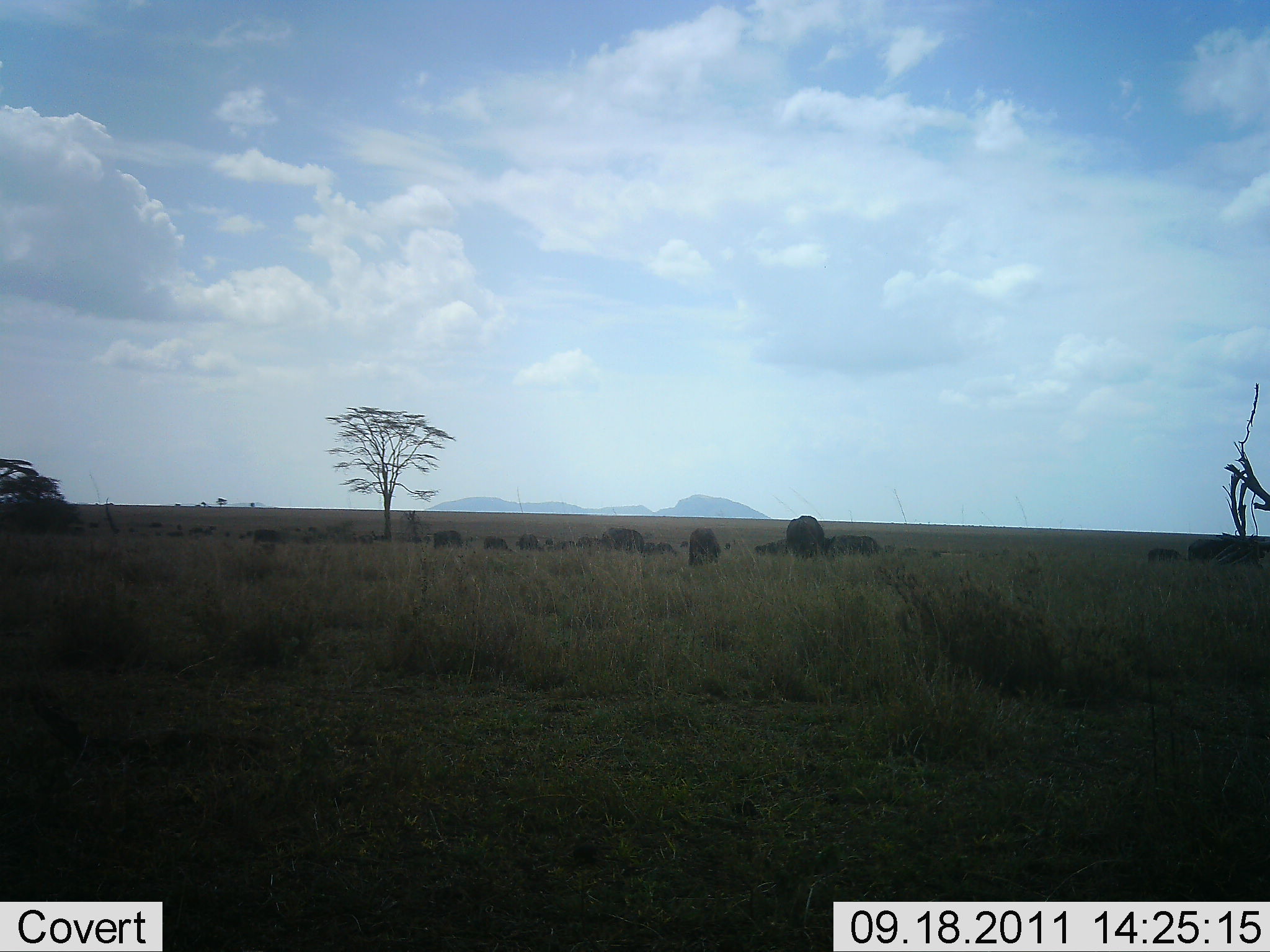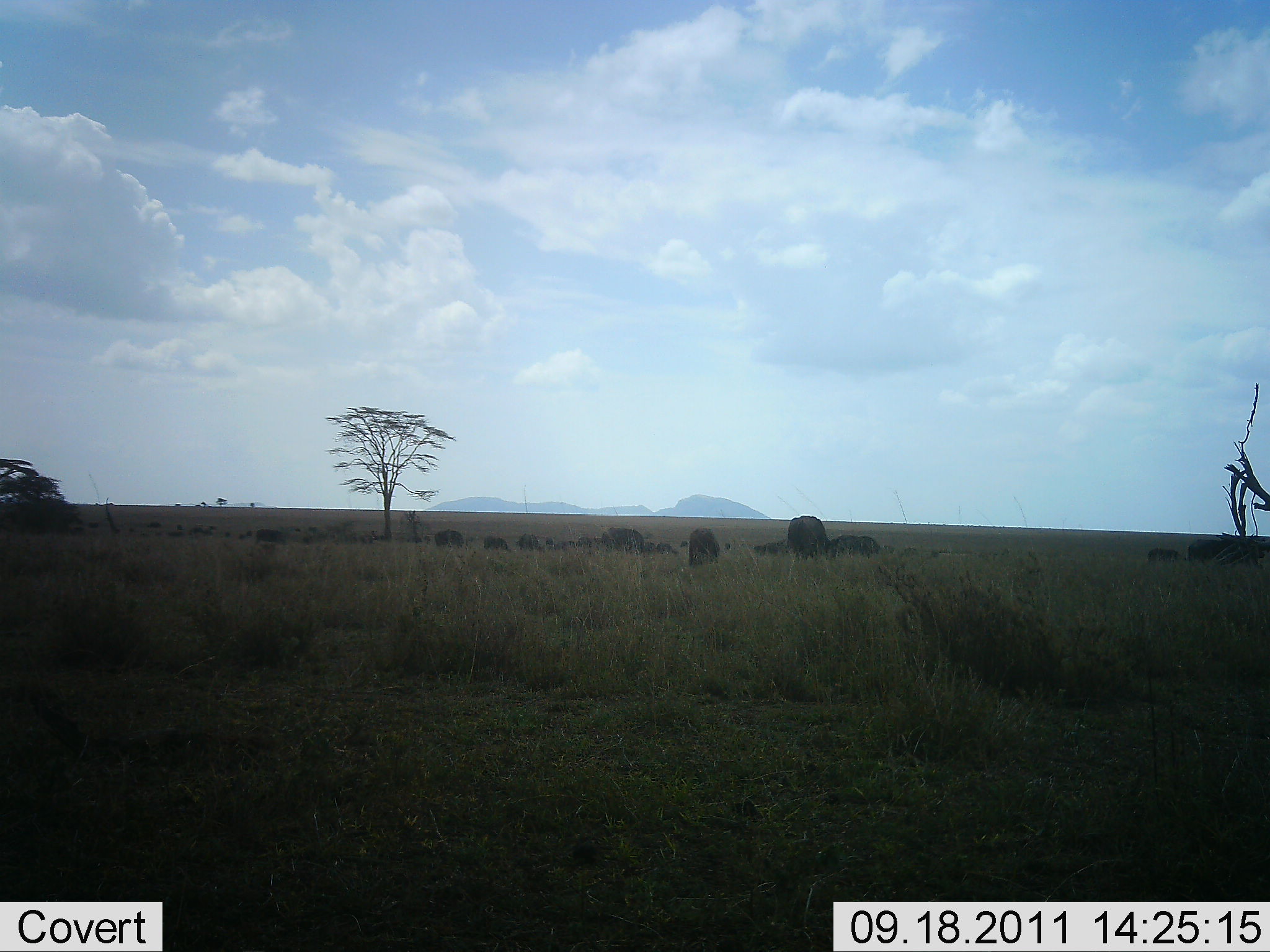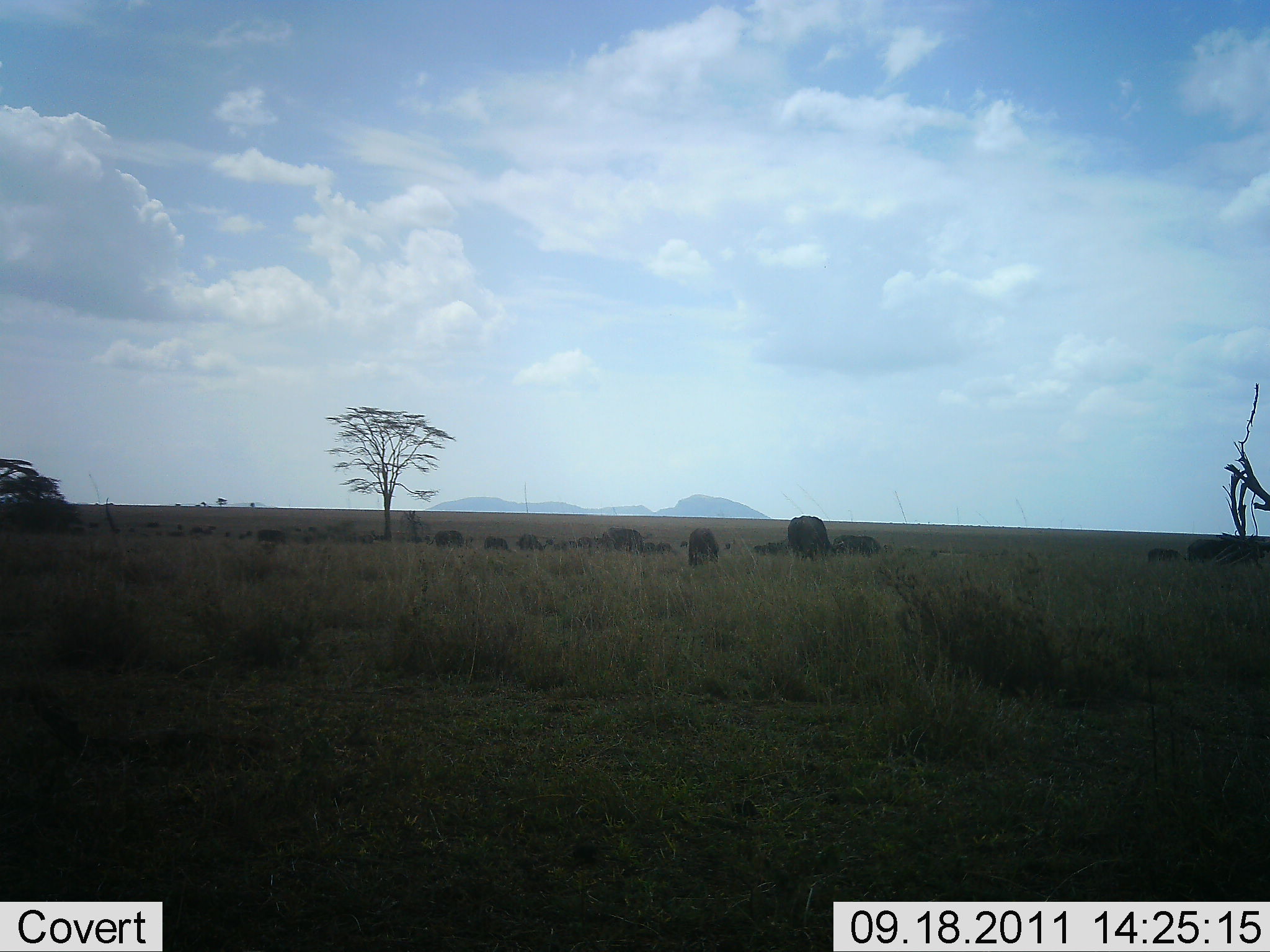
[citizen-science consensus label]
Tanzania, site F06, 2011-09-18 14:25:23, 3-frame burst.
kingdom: Animalia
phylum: Chordata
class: Mammalia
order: Artiodactyla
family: Bovidae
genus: Syncerus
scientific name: Syncerus caffer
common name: cape buffalo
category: buffalo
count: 11-50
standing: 67%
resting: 17%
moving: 17%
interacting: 17%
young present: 0%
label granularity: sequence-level